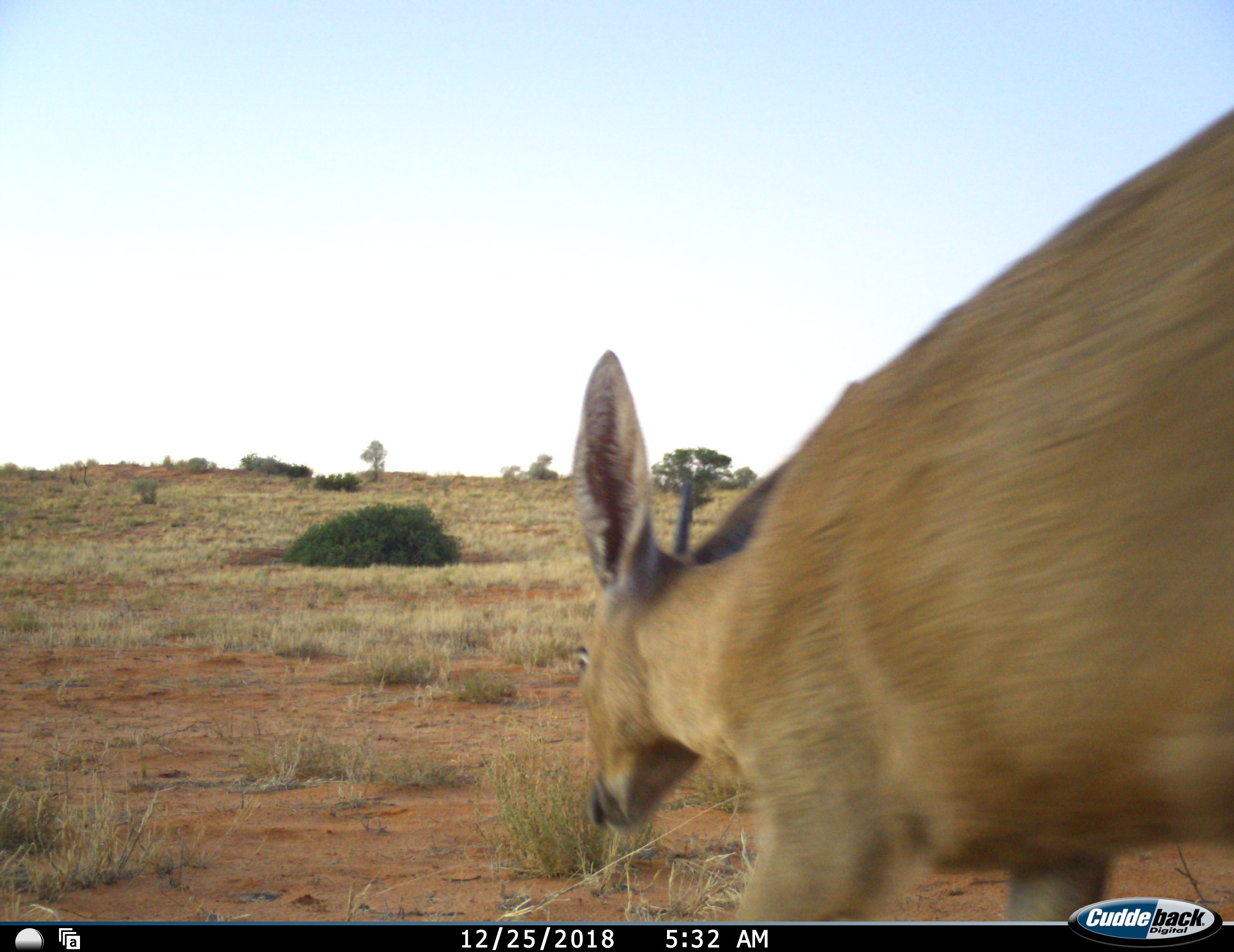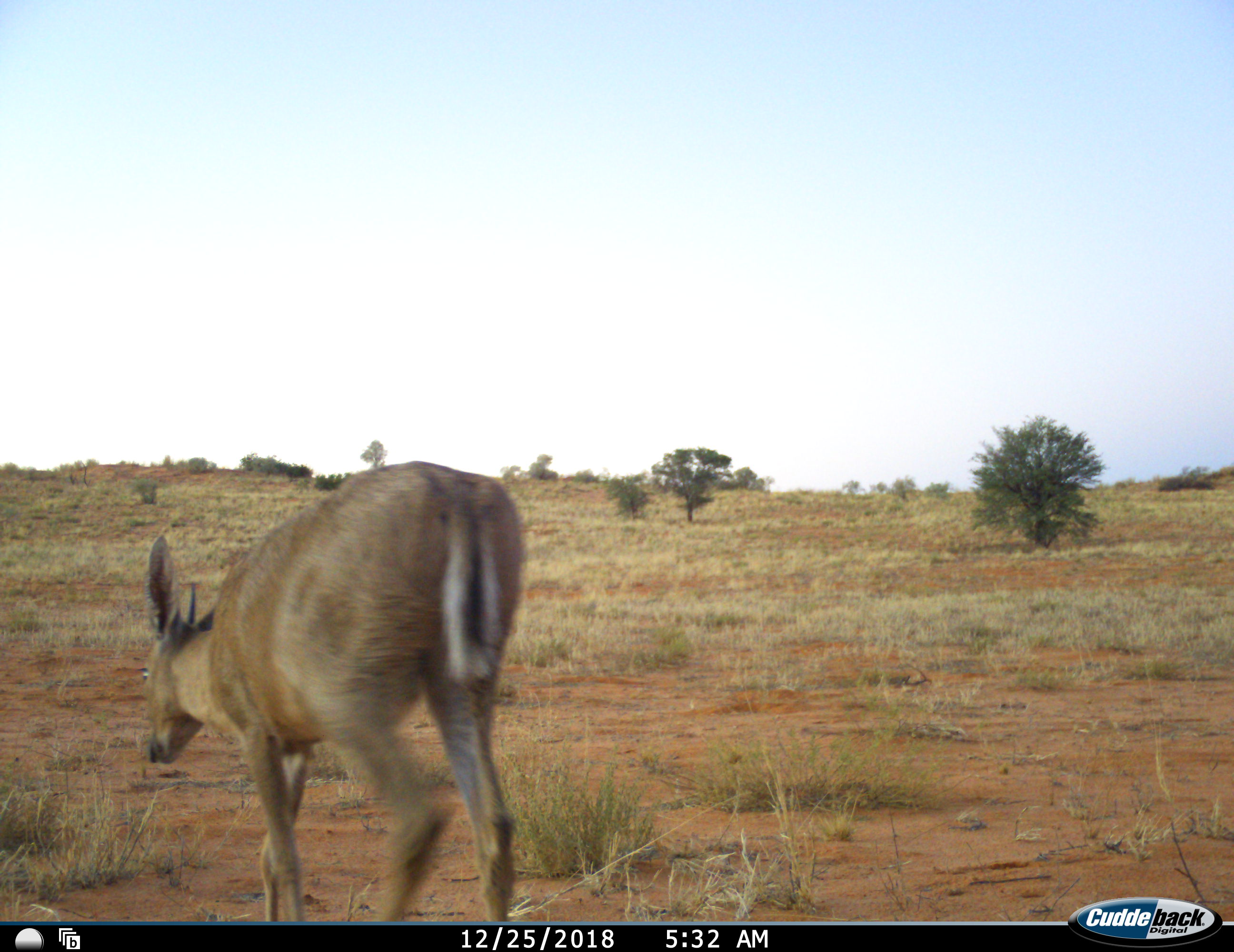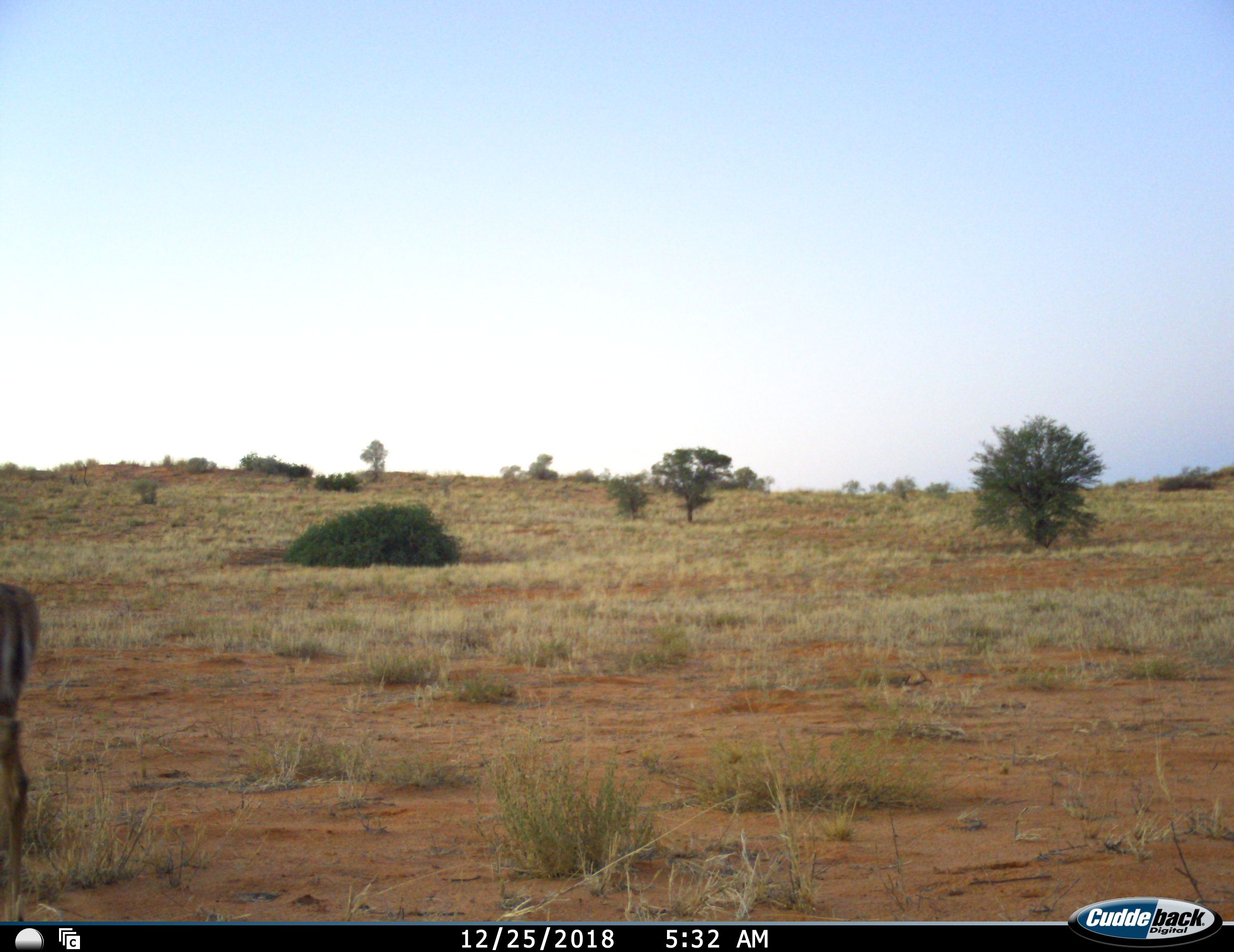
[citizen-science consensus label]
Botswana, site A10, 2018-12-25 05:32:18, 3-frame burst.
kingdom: Animalia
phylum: Chordata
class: Mammalia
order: Artiodactyla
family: Bovidae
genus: Sylvicapra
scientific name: Sylvicapra grimmia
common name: common grey duiker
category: duikercommongrey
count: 1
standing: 10%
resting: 0%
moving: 90%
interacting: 0%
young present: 0%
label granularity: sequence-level